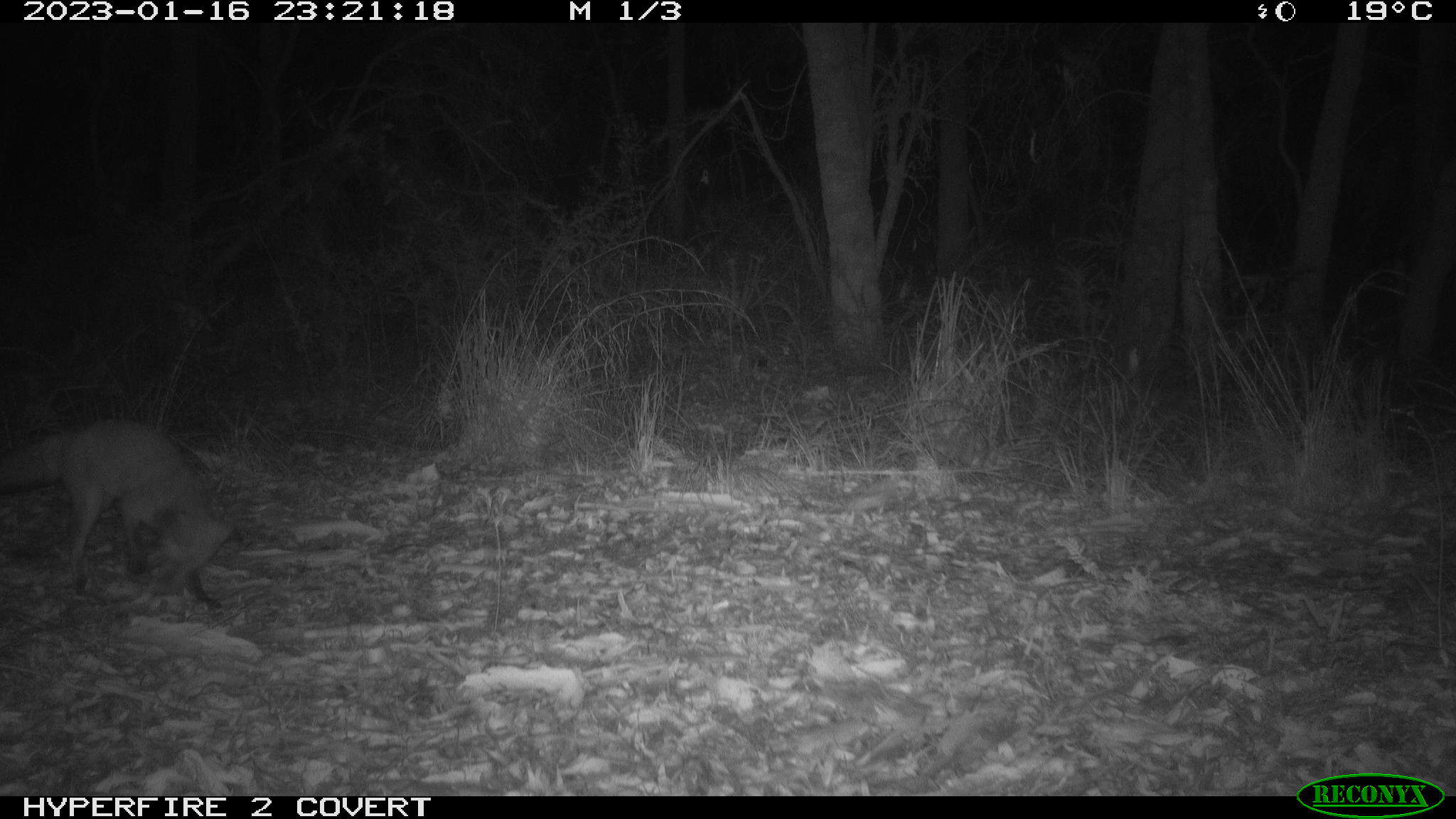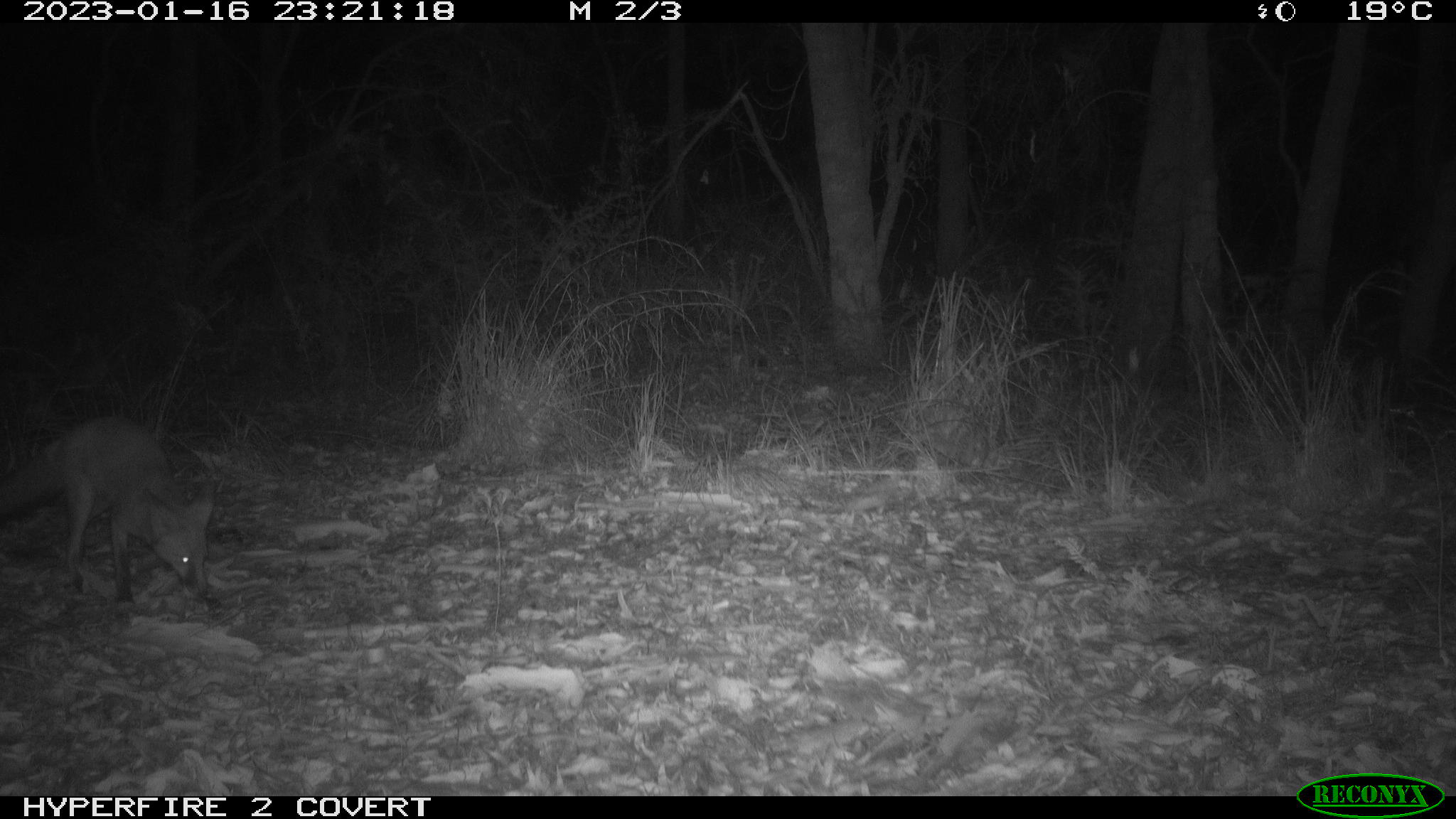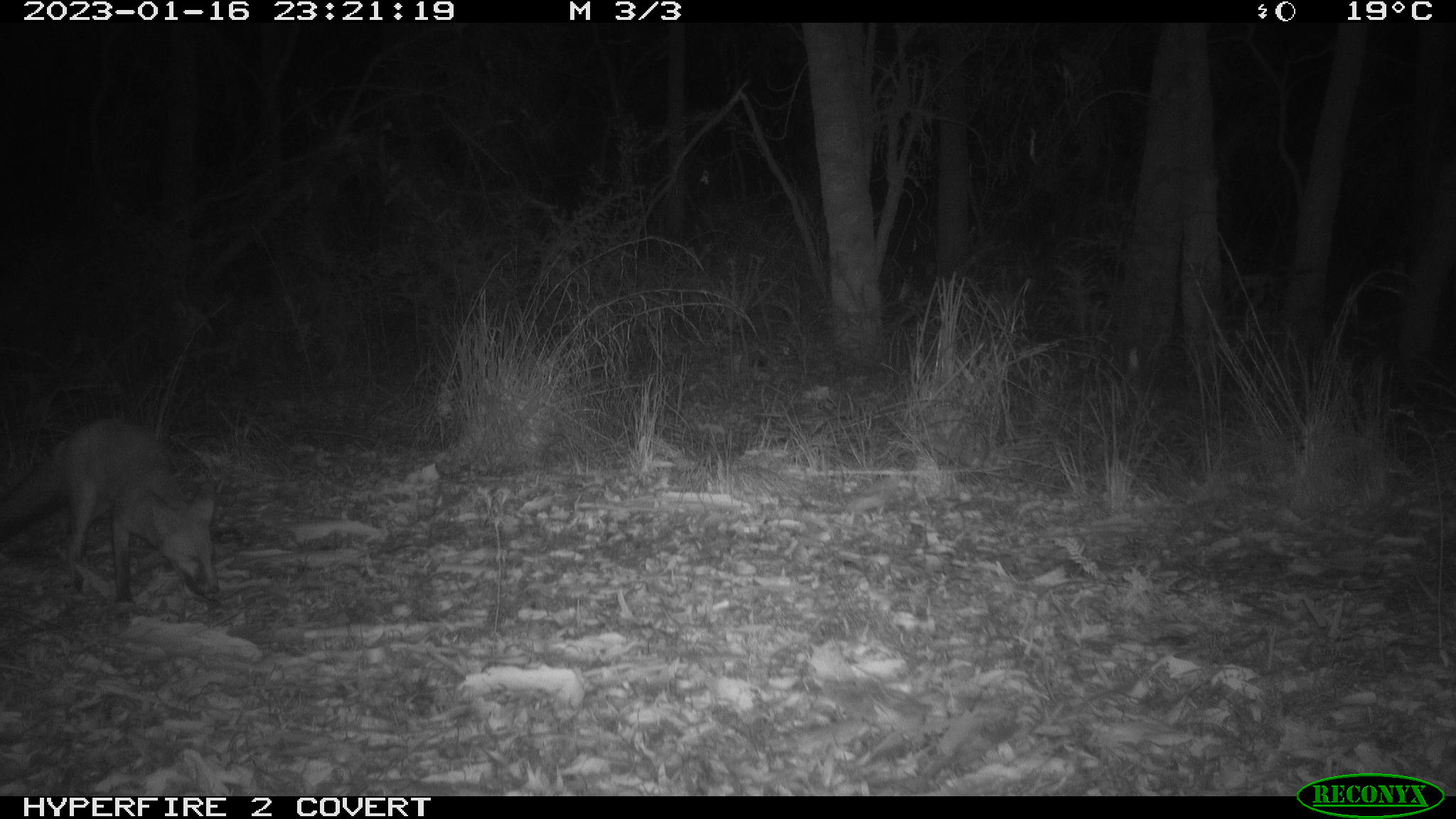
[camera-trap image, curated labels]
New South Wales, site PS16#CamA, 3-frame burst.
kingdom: Animalia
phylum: Chordata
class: Mammalia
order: Carnivora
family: Canidae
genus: Vulpes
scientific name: Vulpes vulpes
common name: red fox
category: fox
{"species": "fox (red fox) (Vulpes vulpes)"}